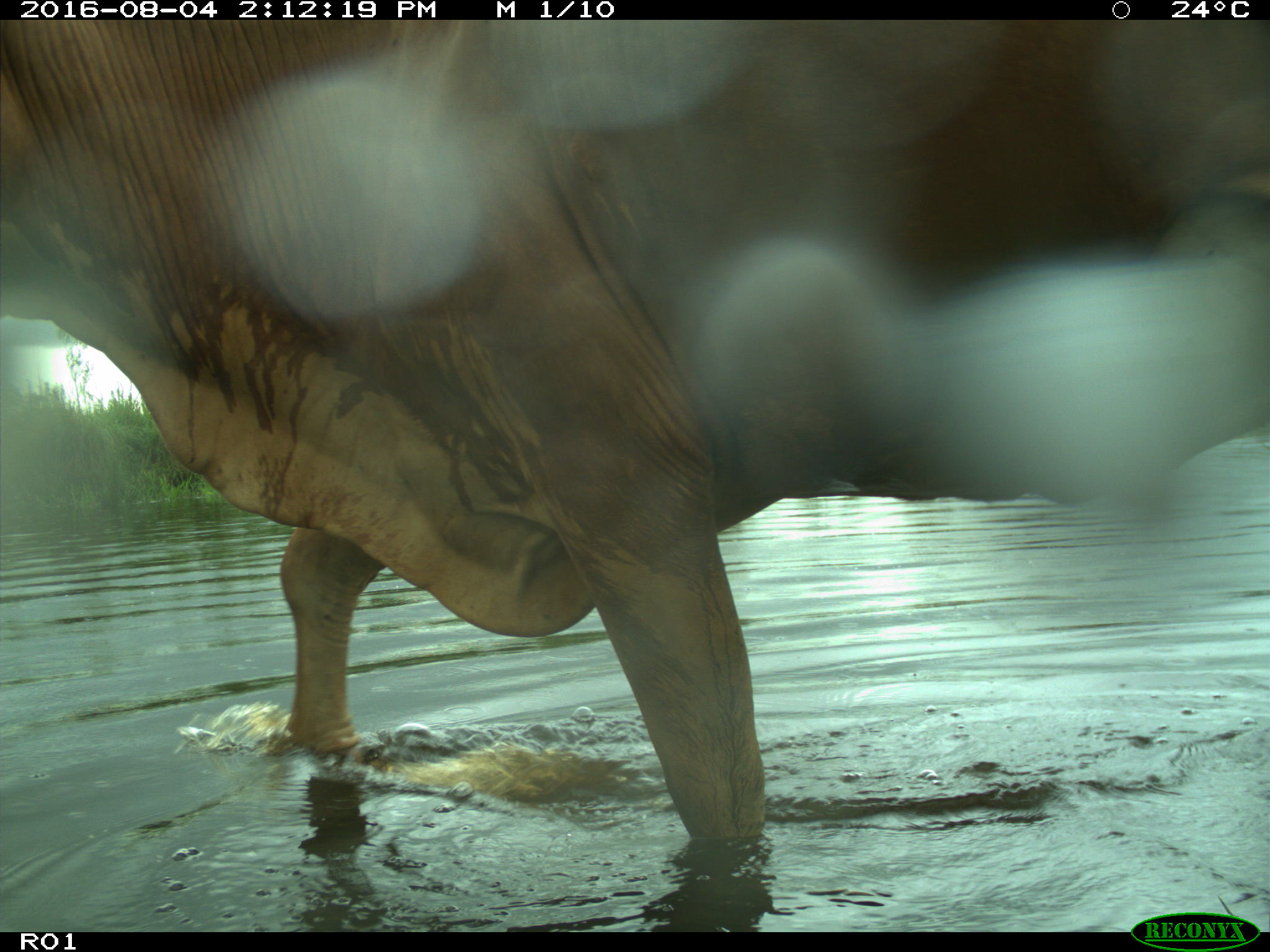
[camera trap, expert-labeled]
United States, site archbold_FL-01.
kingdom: Animalia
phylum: Chordata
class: Mammalia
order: Artiodactyla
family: Bovidae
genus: Bos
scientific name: Bos taurus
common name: domestic cow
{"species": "Bos taurus (domestic cow)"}